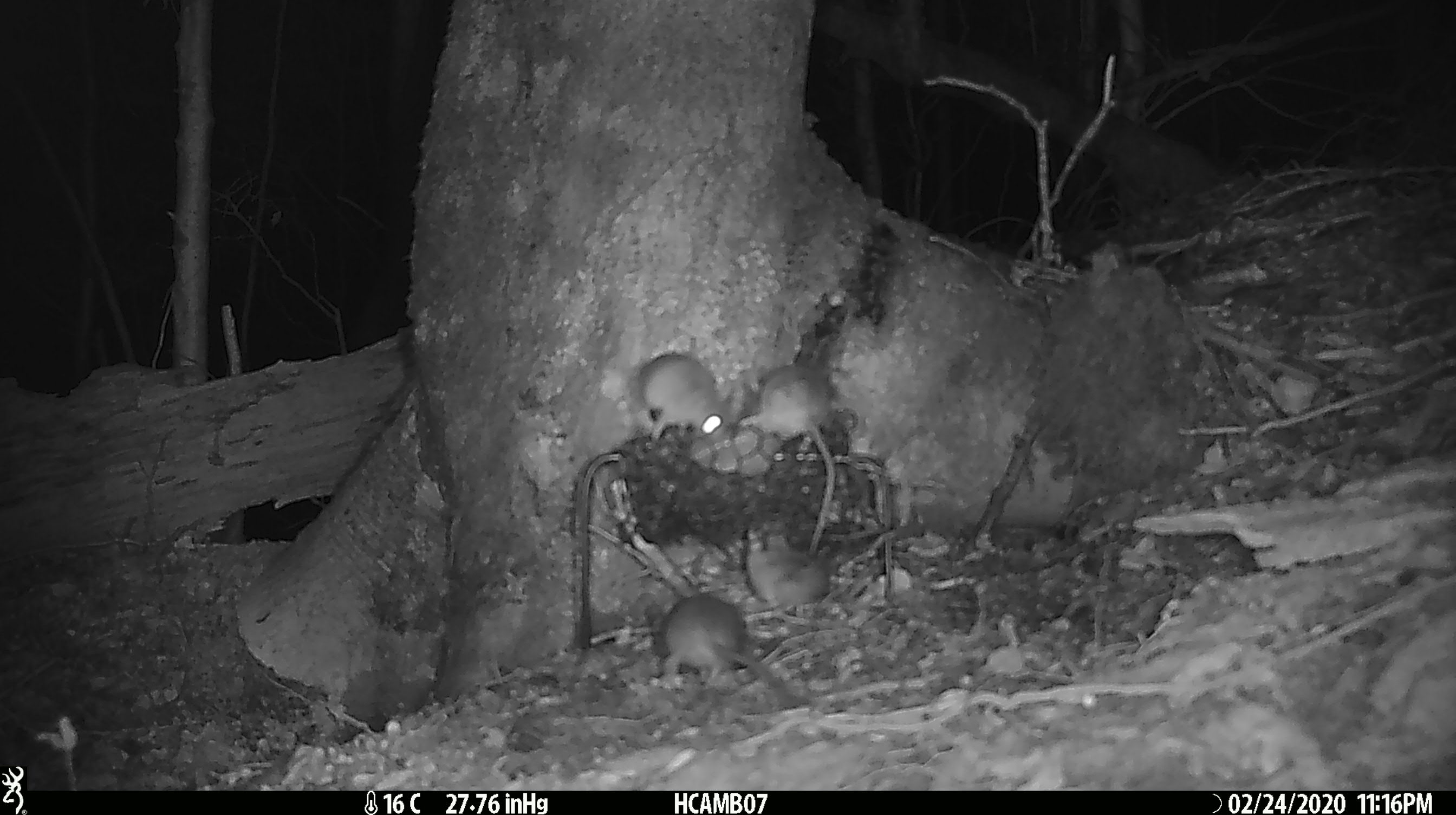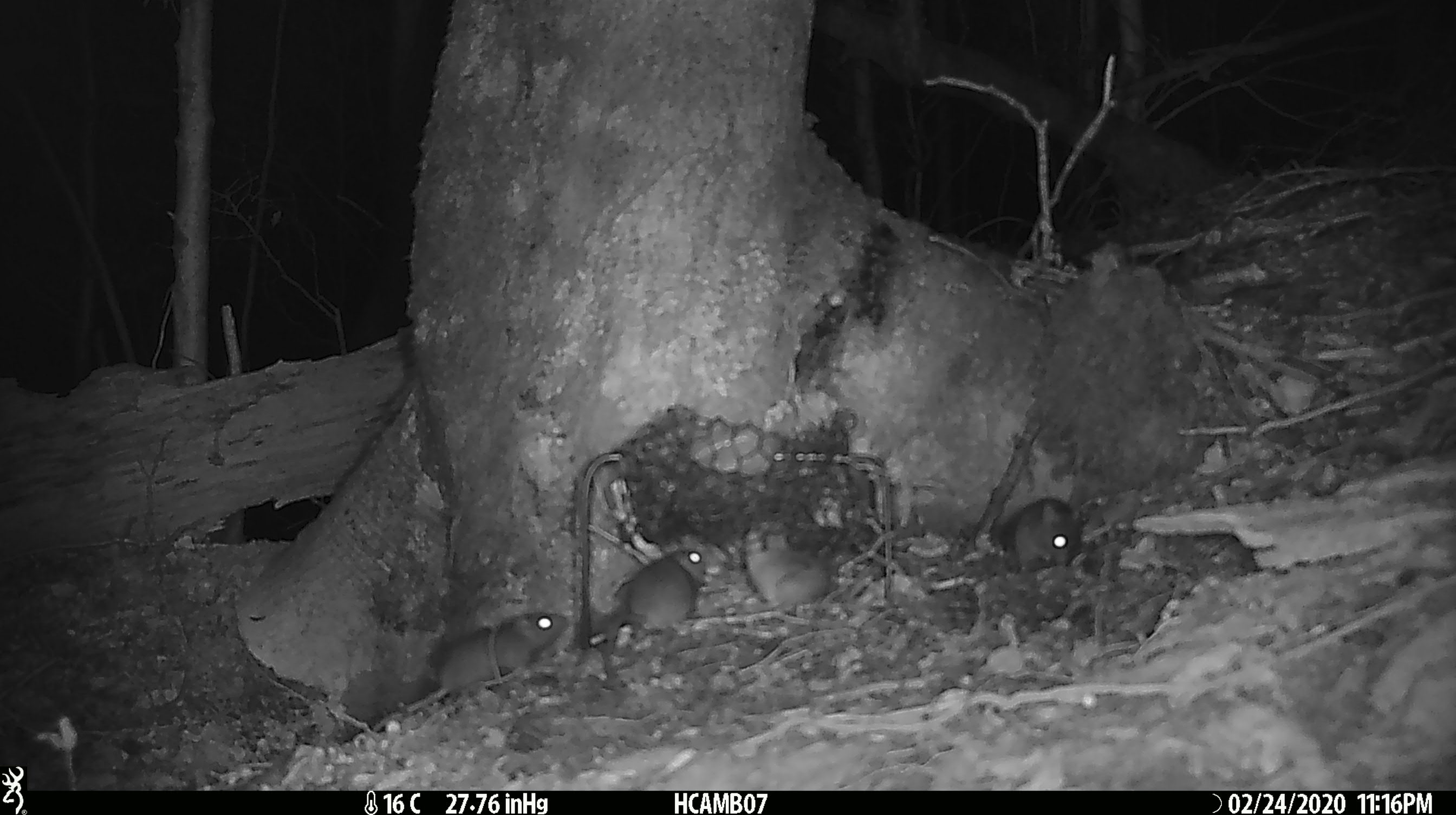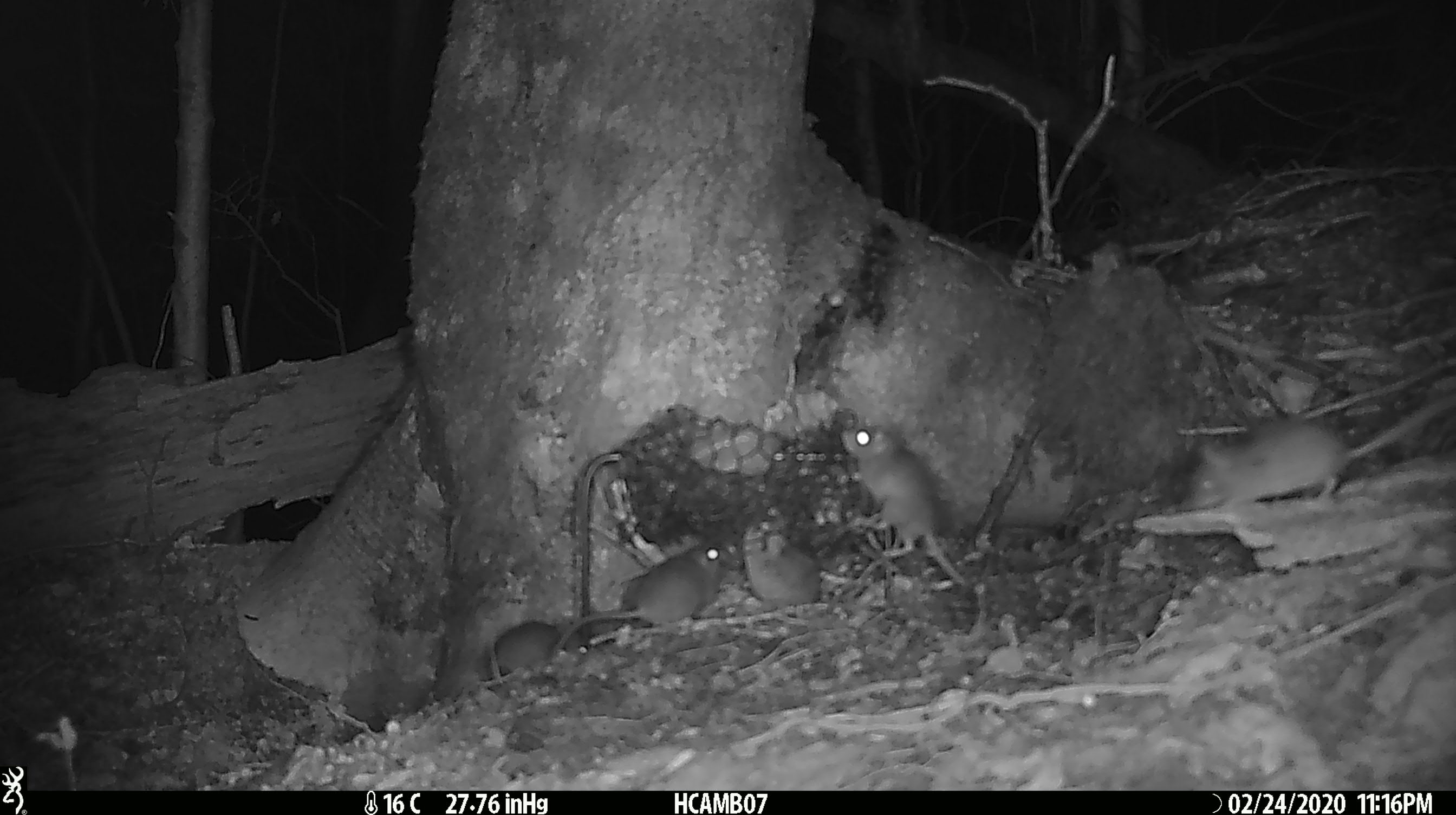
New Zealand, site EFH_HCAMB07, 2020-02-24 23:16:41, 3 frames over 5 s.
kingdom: Animalia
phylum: Chordata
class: Mammalia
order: Rodentia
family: Muridae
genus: Mus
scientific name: Mus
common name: mouse